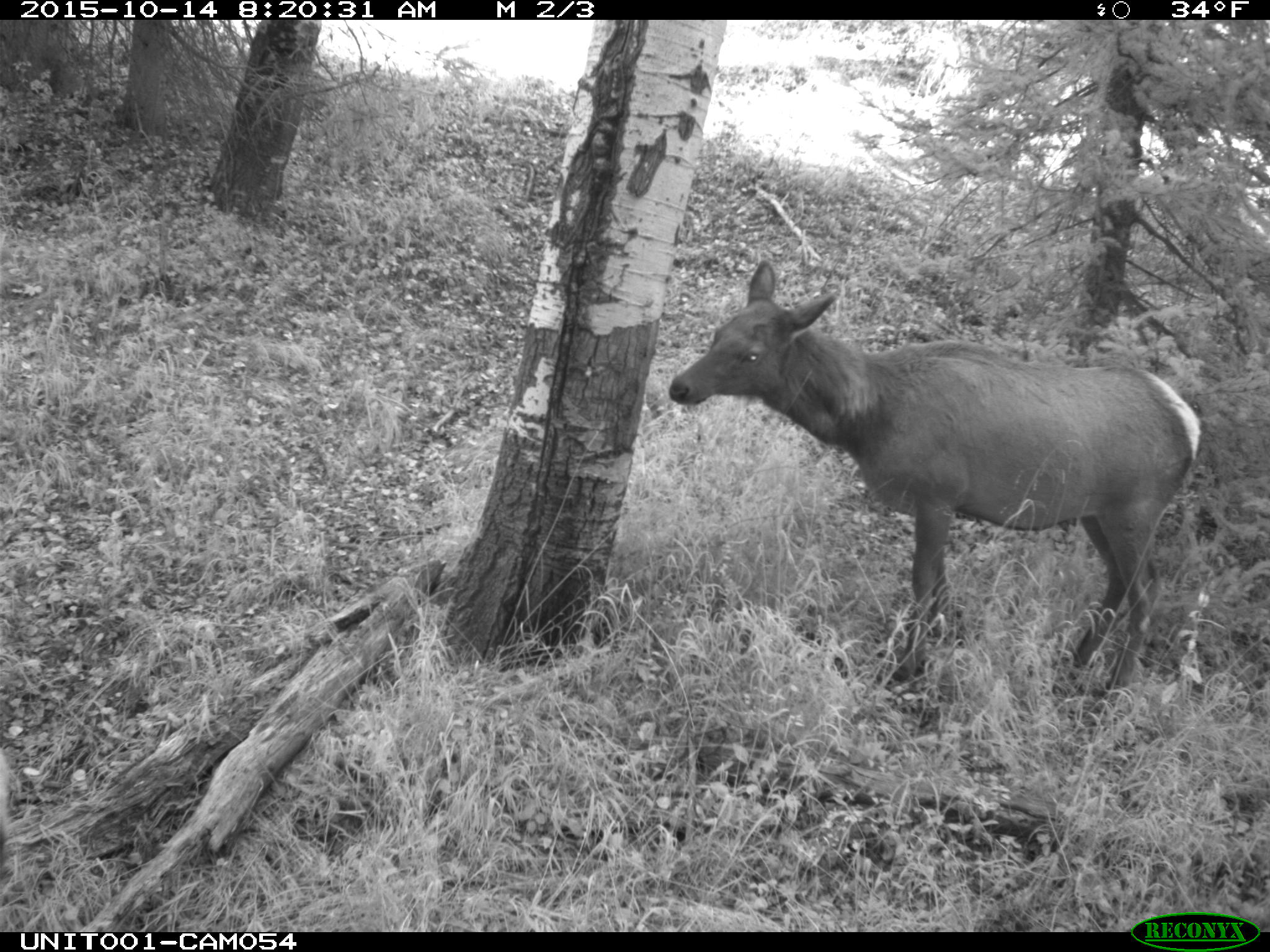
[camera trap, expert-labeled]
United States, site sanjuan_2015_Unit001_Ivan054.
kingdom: Animalia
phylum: Chordata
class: Mammalia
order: Artiodactyla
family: Cervidae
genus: Cervus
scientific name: Cervus elaphus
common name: red deer